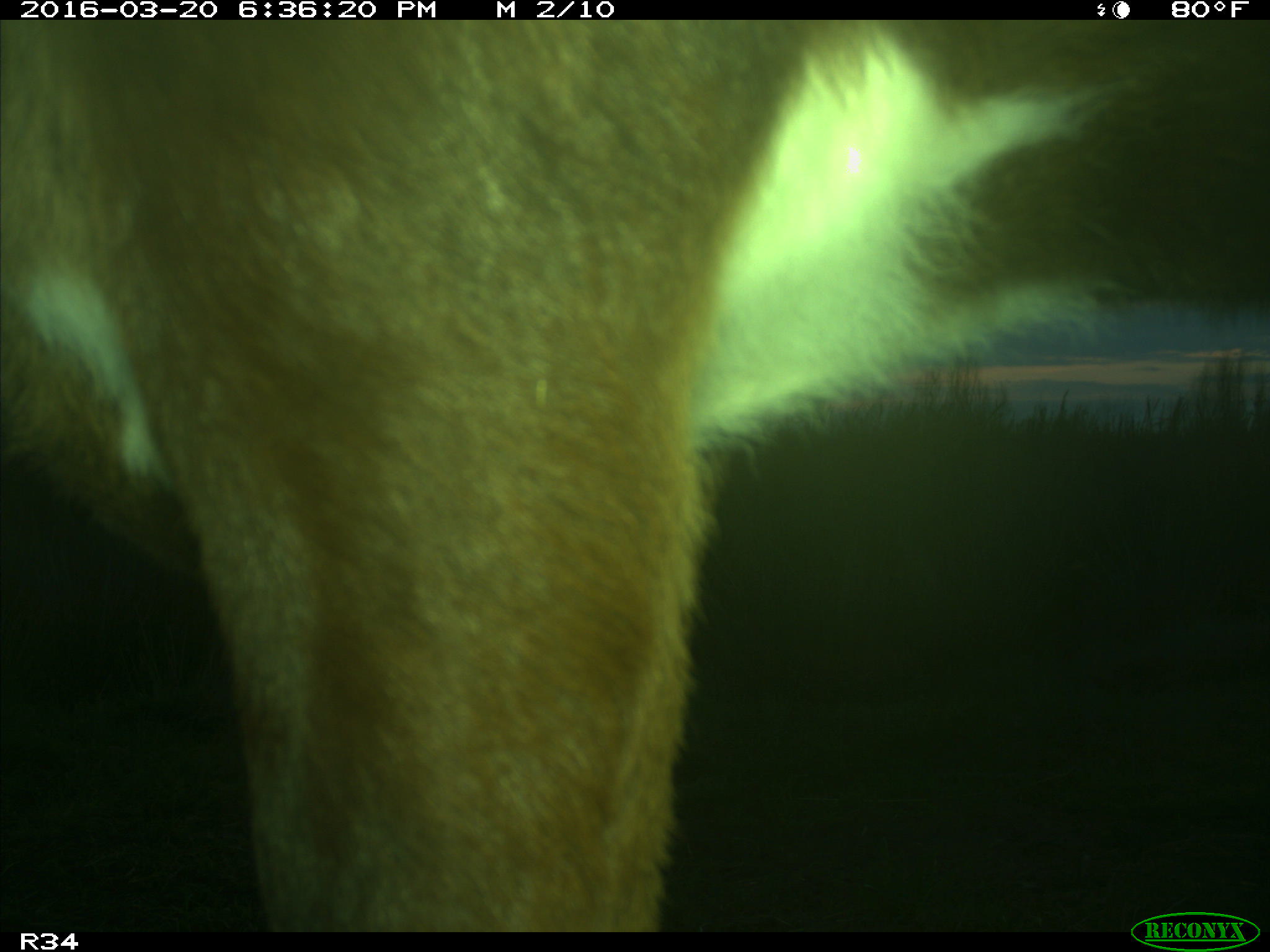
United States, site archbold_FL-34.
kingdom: Animalia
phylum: Chordata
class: Mammalia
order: Artiodactyla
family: Bovidae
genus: Bos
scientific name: Bos taurus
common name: domestic cow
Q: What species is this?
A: Bos taurus (domestic cow).